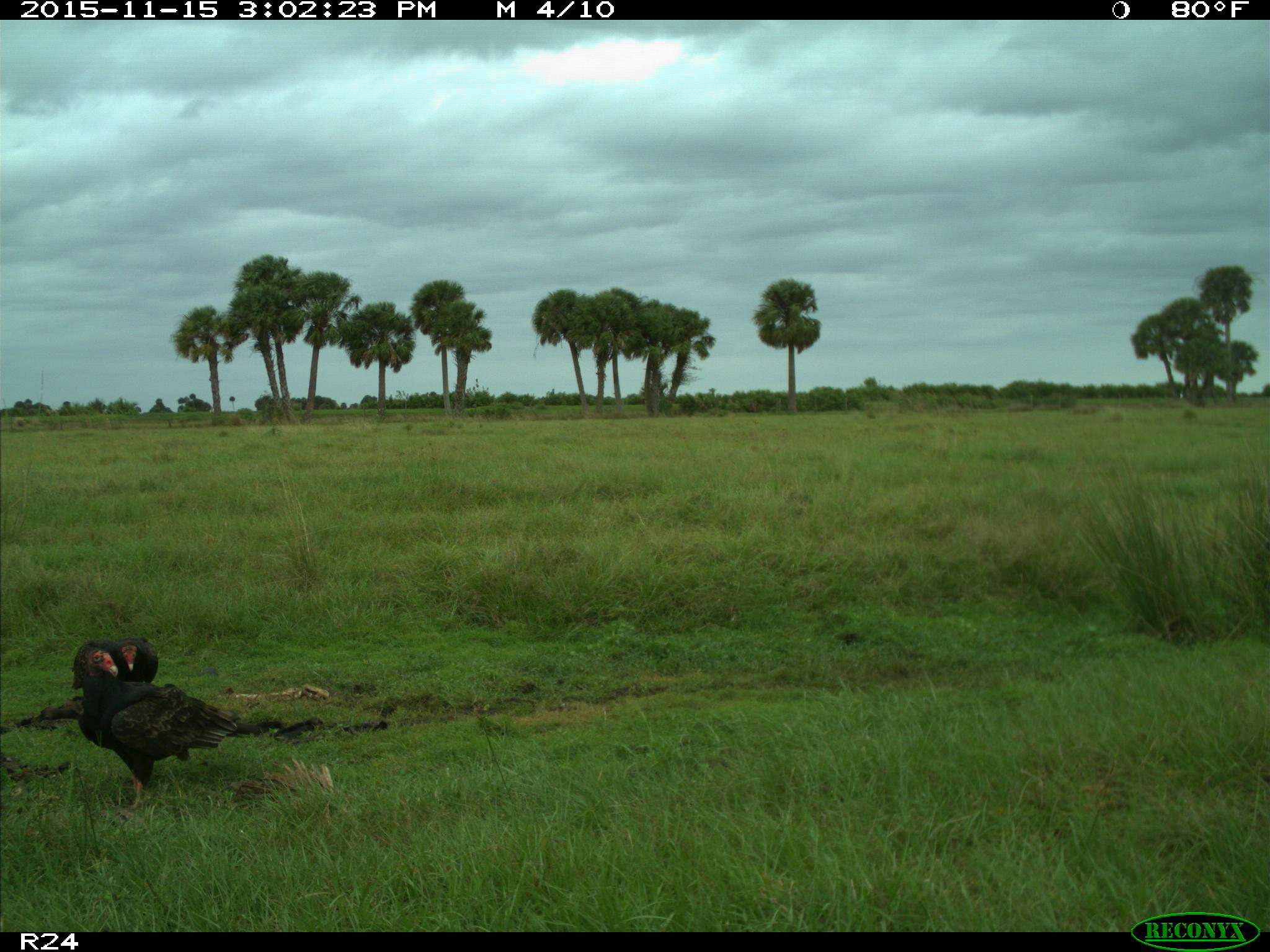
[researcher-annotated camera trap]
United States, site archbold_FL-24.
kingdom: Animalia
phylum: Chordata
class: Aves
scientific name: Aves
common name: birds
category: unidentified bird